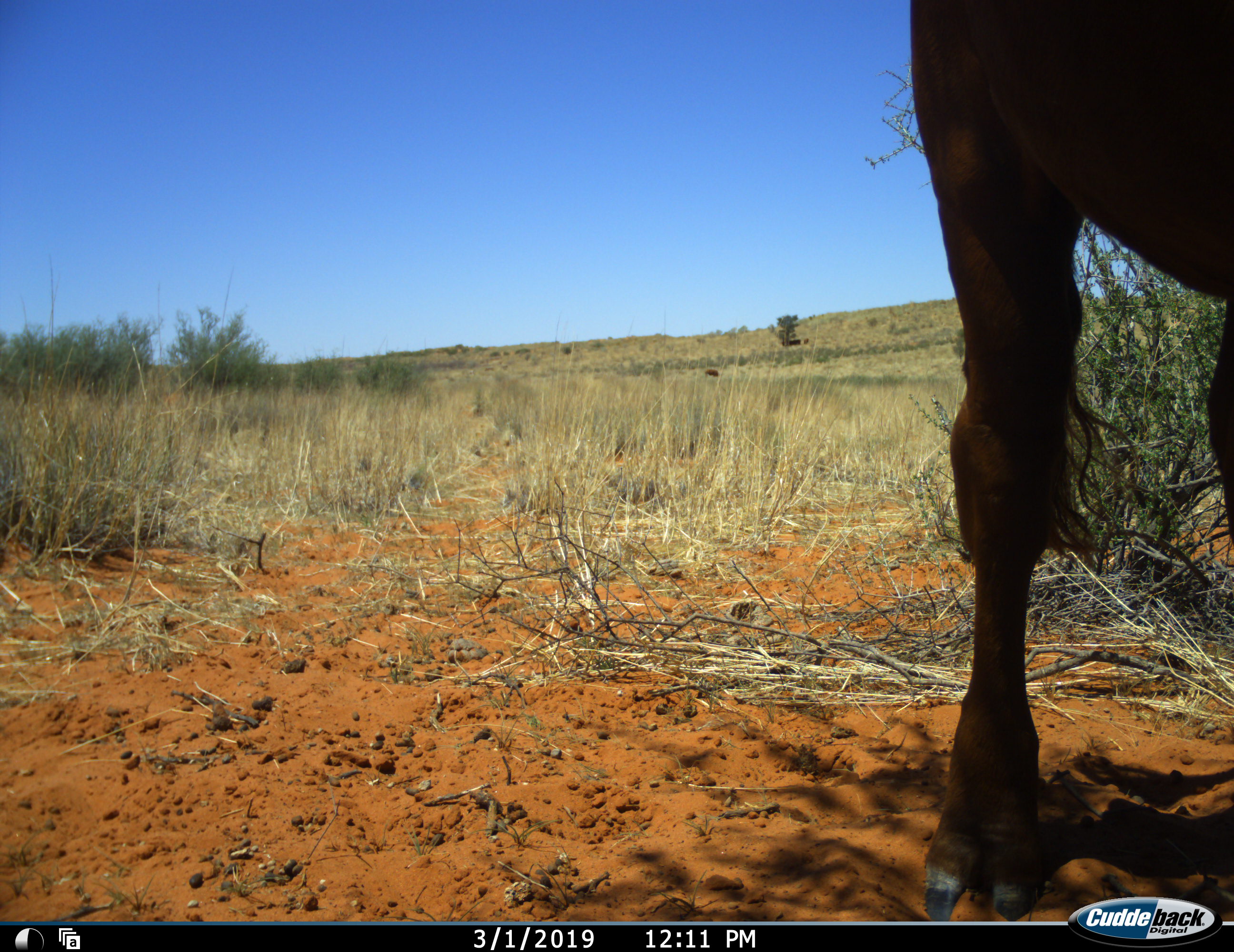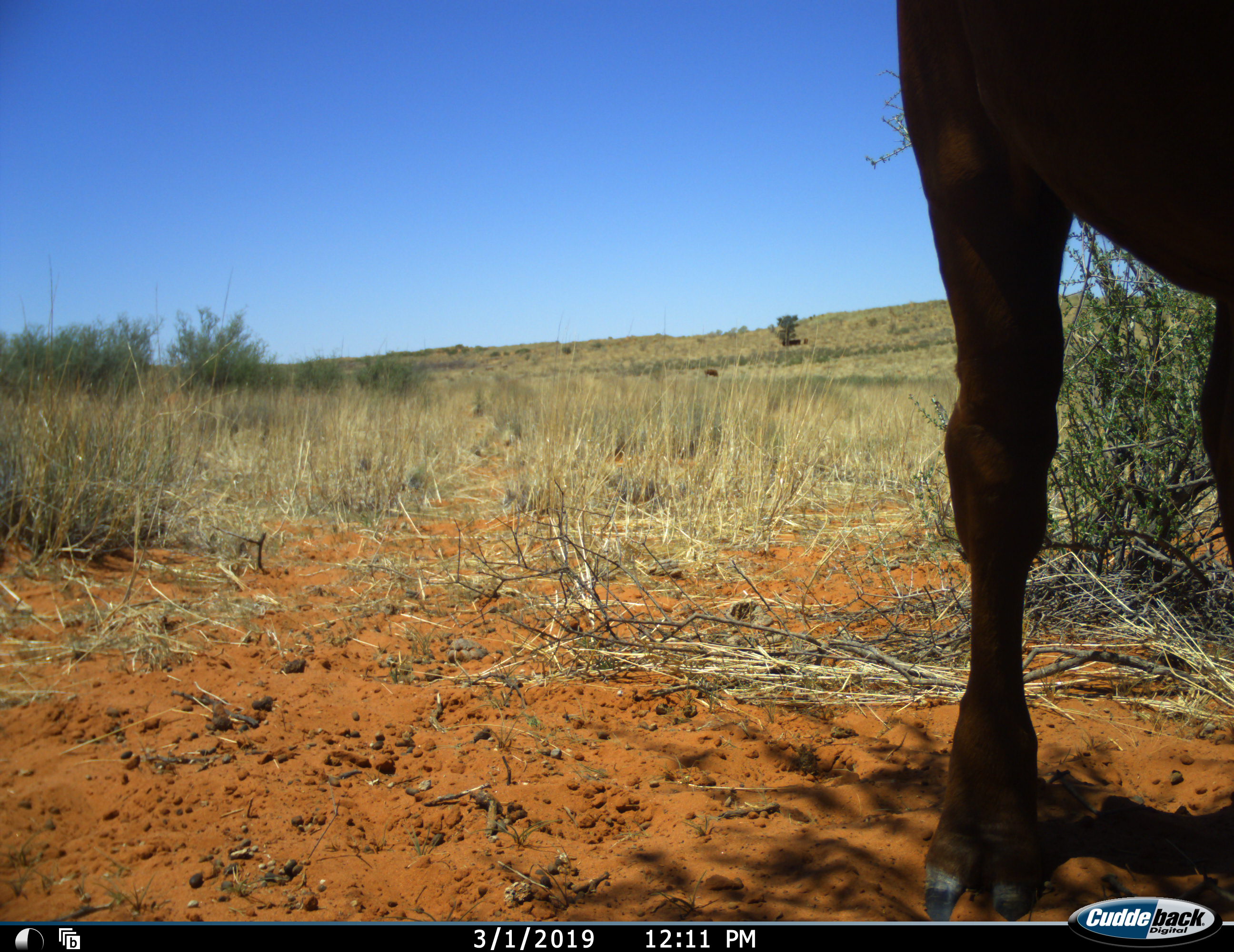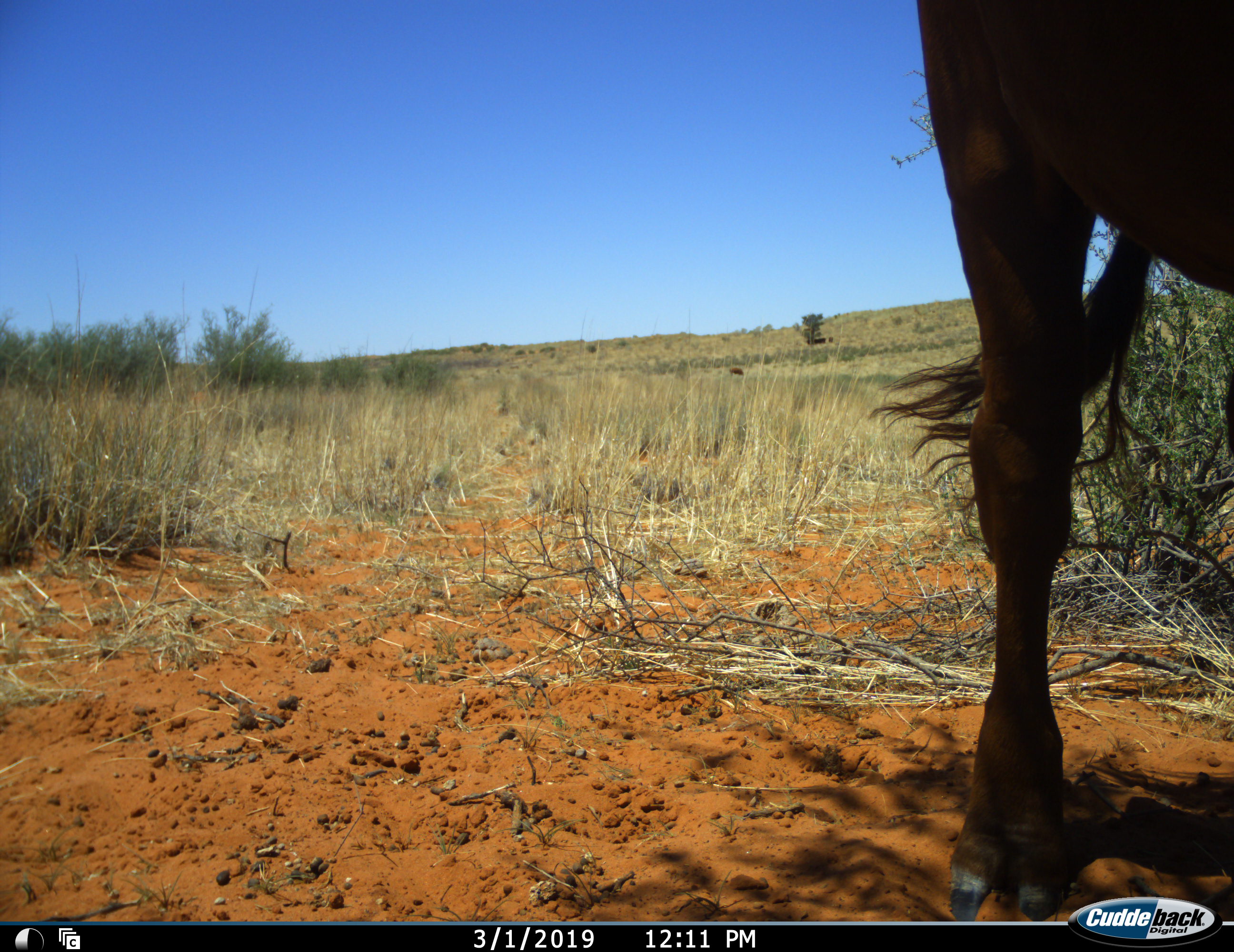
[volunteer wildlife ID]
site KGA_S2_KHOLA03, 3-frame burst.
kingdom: Animalia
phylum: Chordata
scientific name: Vertebrata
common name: domestic animal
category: domesticanimal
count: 1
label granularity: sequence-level